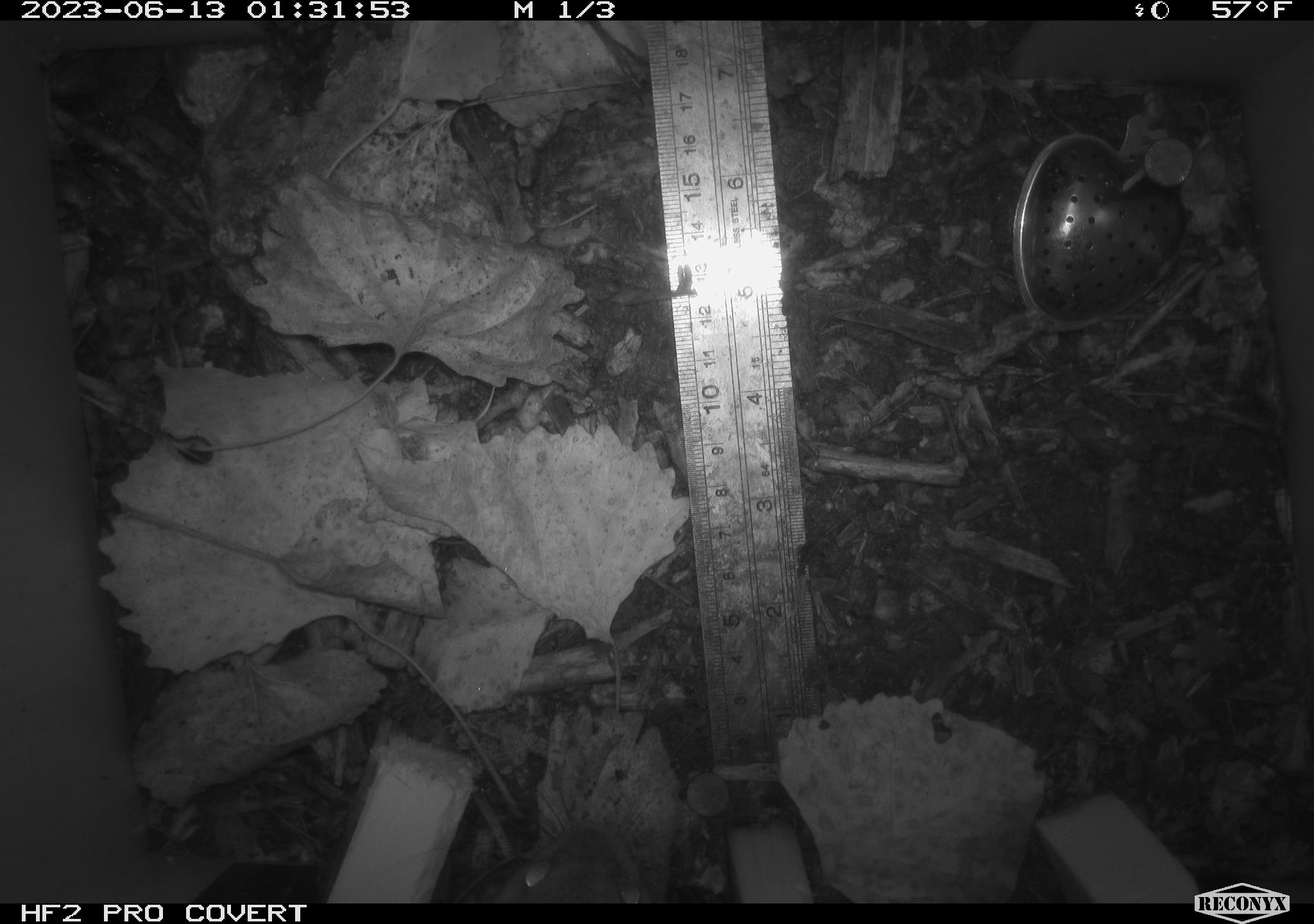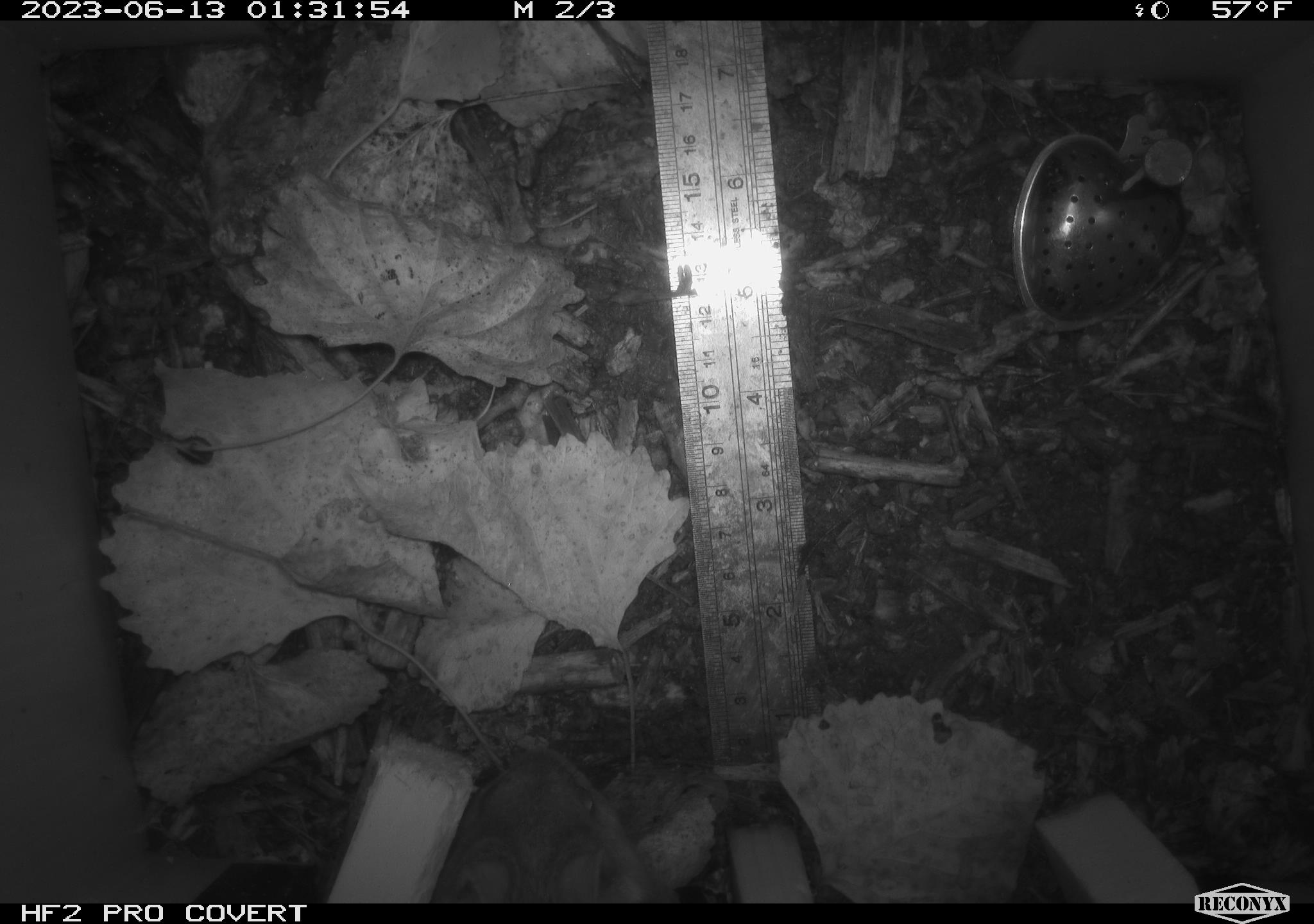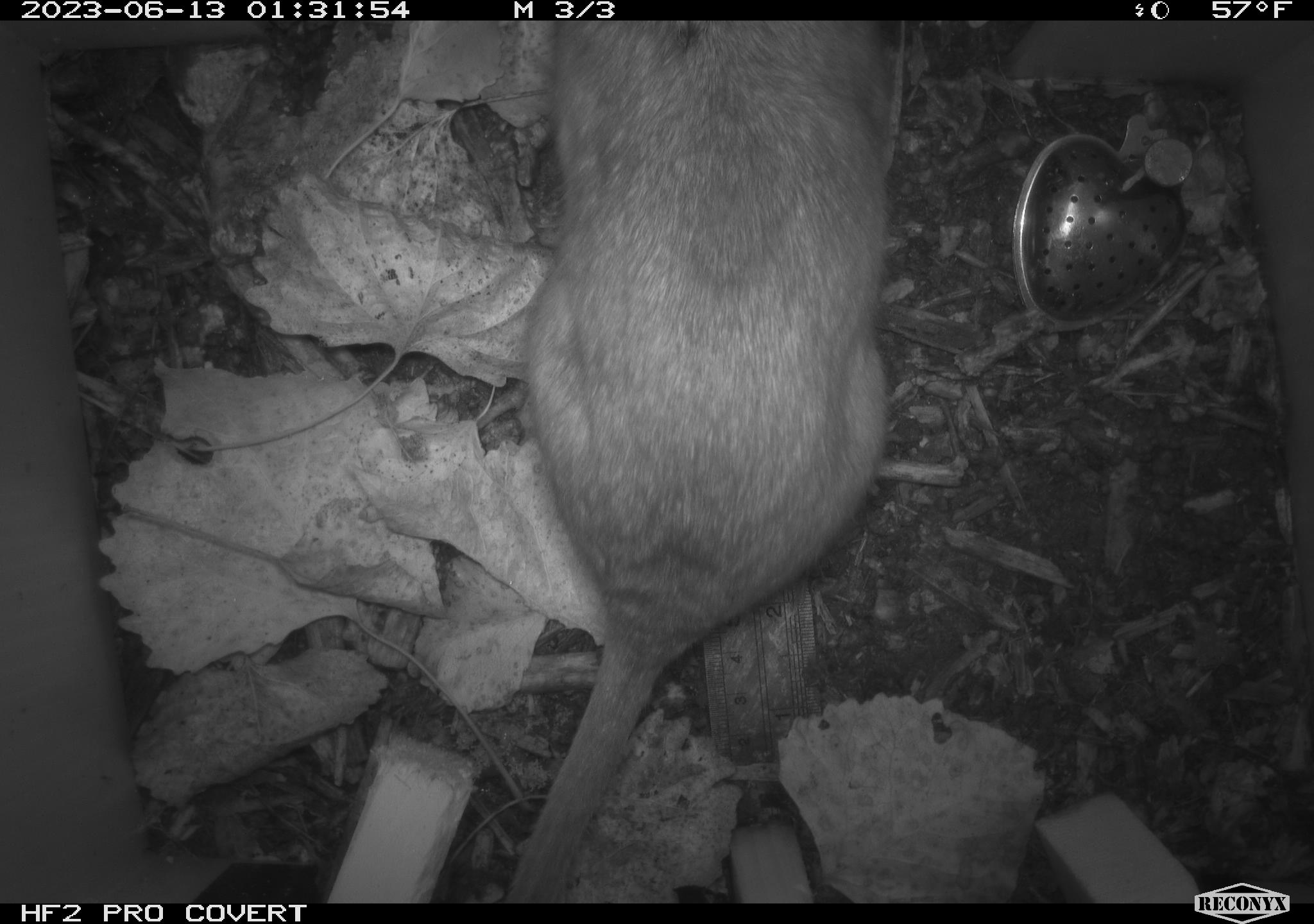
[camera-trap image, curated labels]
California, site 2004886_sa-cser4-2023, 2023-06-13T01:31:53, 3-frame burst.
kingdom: Animalia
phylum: Chordata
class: Mammalia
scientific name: Mammalia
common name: small mammal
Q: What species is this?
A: Small mammal (Mammalia).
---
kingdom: Animalia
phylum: Chordata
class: Mammalia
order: Rodentia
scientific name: Rodentia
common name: woodrat or rat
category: woodrat or rat species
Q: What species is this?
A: Woodrat or rat species (woodrat or rat) (Rodentia).